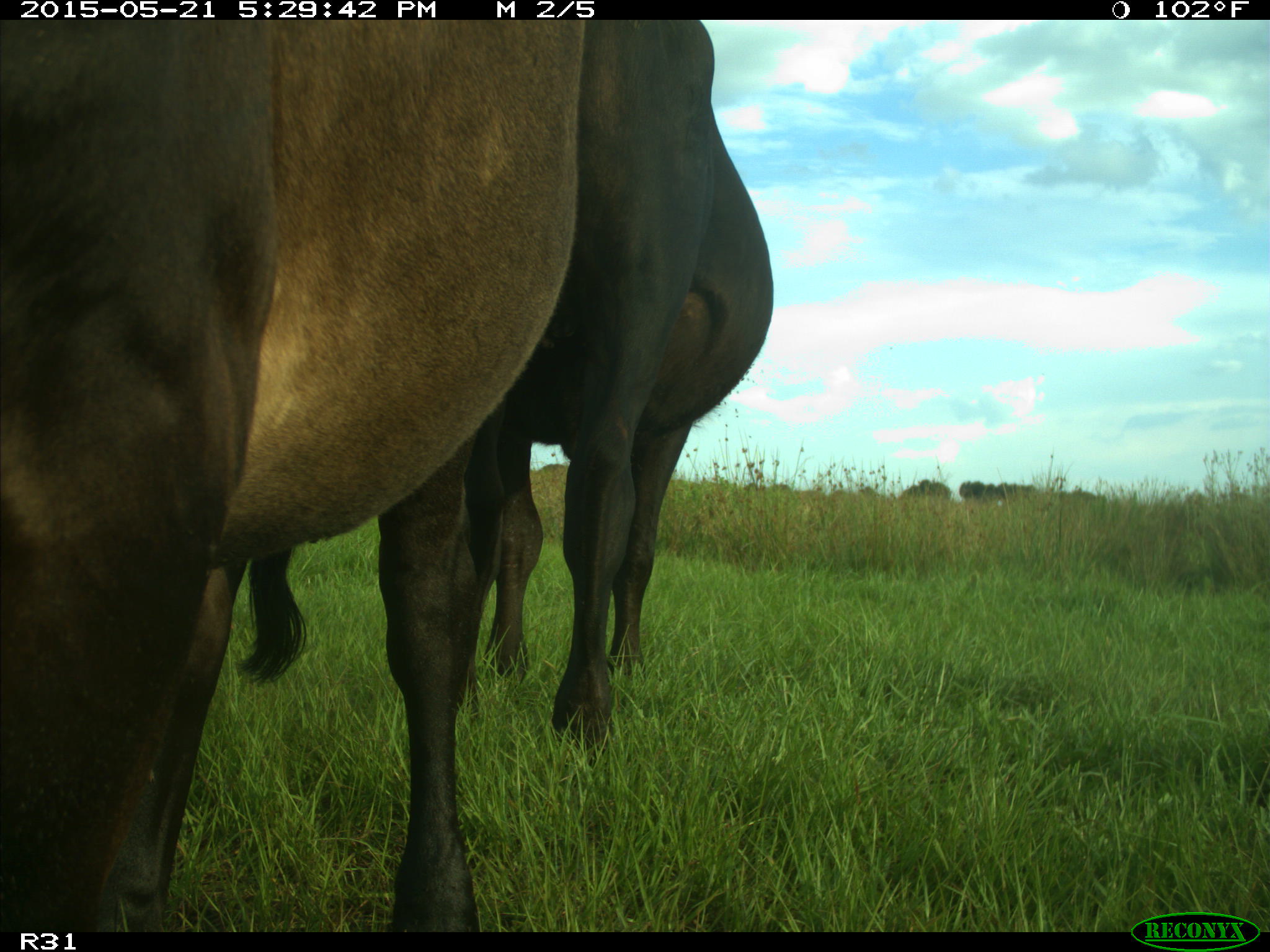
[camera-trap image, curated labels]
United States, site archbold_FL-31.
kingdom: Animalia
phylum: Chordata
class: Mammalia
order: Artiodactyla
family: Bovidae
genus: Bos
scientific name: Bos taurus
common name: domestic cow